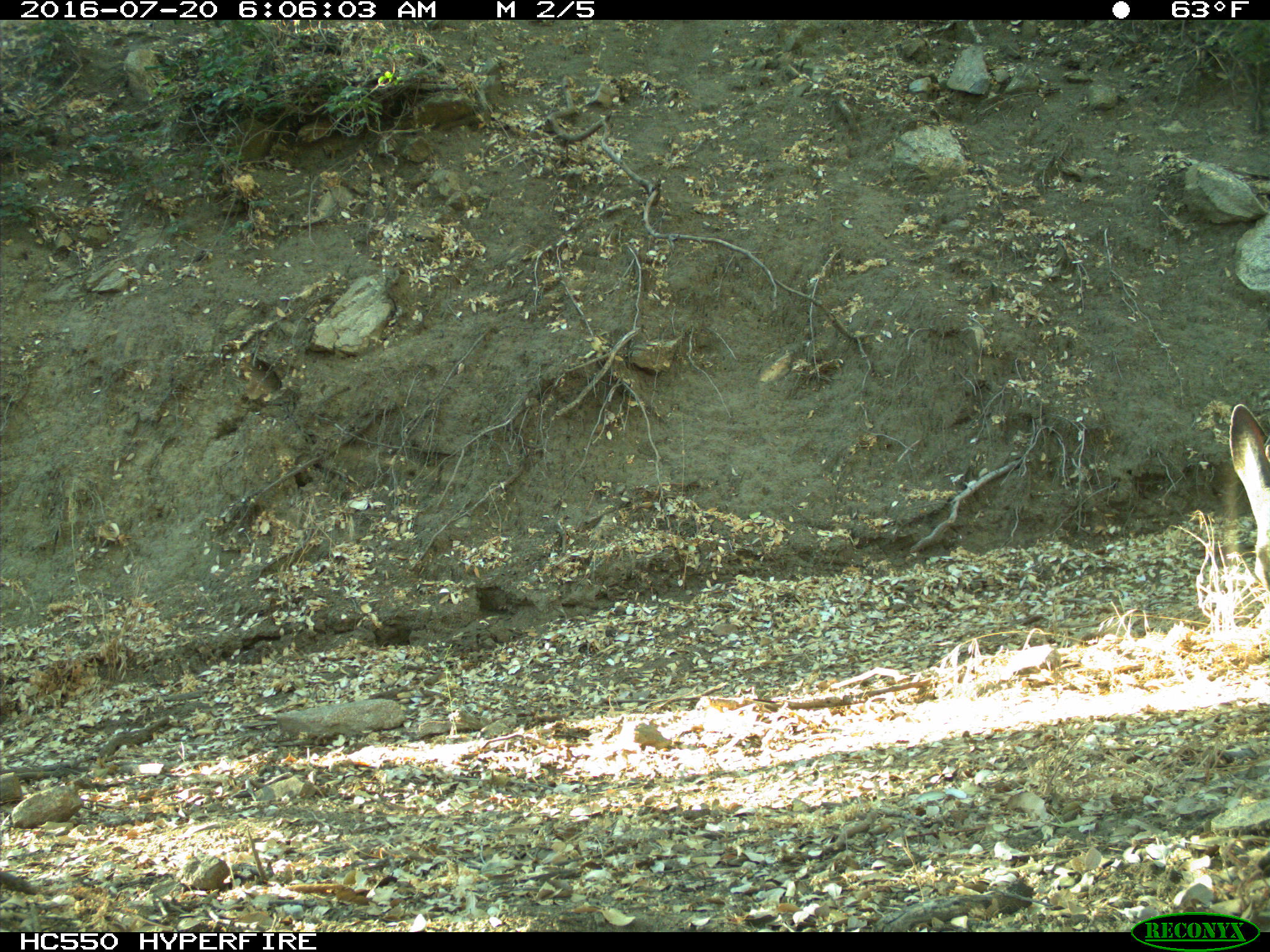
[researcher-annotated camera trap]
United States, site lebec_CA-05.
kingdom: Animalia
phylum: Chordata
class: Mammalia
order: Artiodactyla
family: Cervidae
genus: Odocoileus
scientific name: Odocoileus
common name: deer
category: unidentified deer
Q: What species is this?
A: Unidentified deer (deer) (Odocoileus).